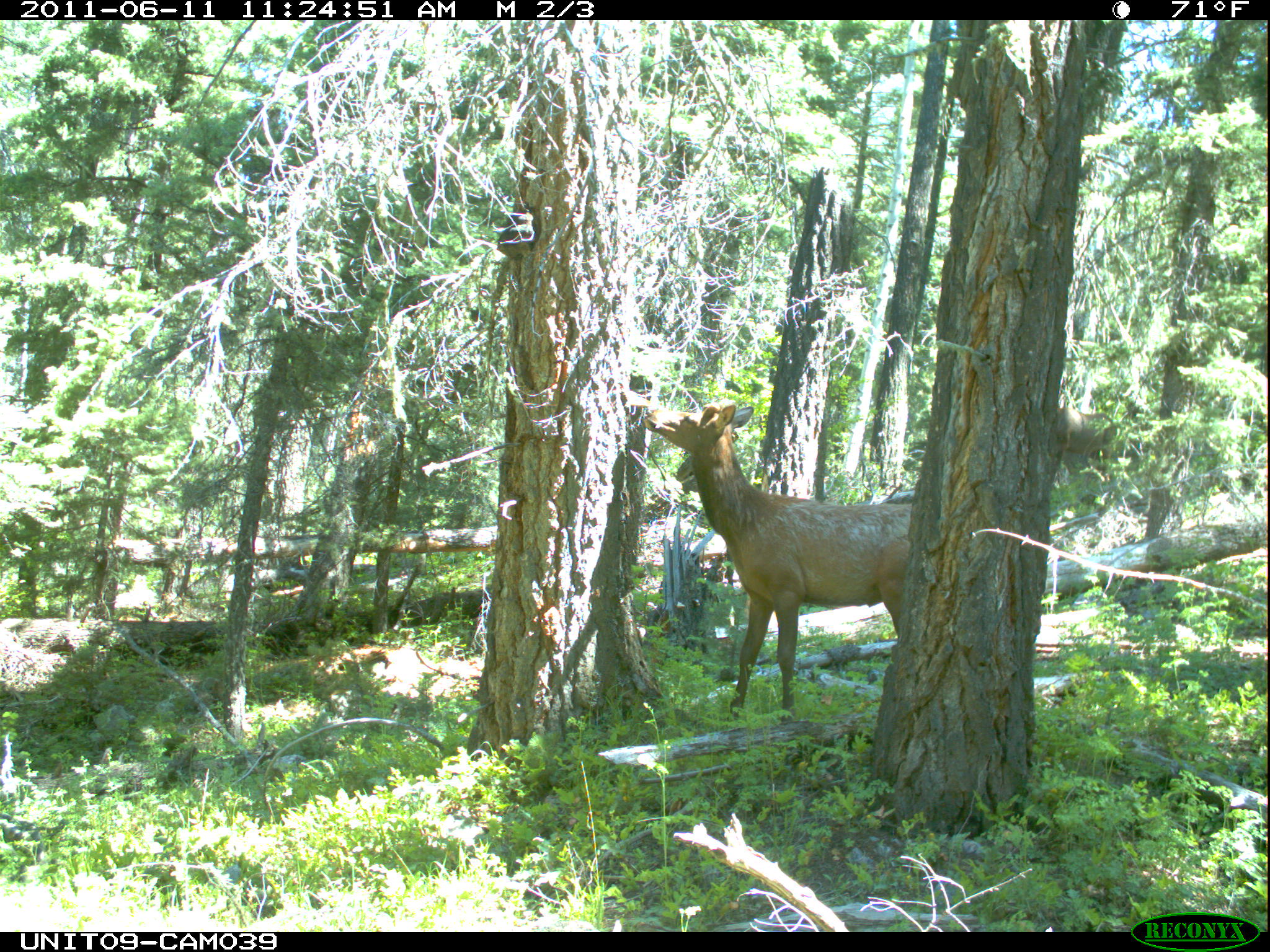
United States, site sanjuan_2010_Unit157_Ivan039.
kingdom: Animalia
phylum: Chordata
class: Mammalia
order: Artiodactyla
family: Cervidae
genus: Cervus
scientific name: Cervus elaphus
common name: red deer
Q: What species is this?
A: Cervus elaphus (red deer).